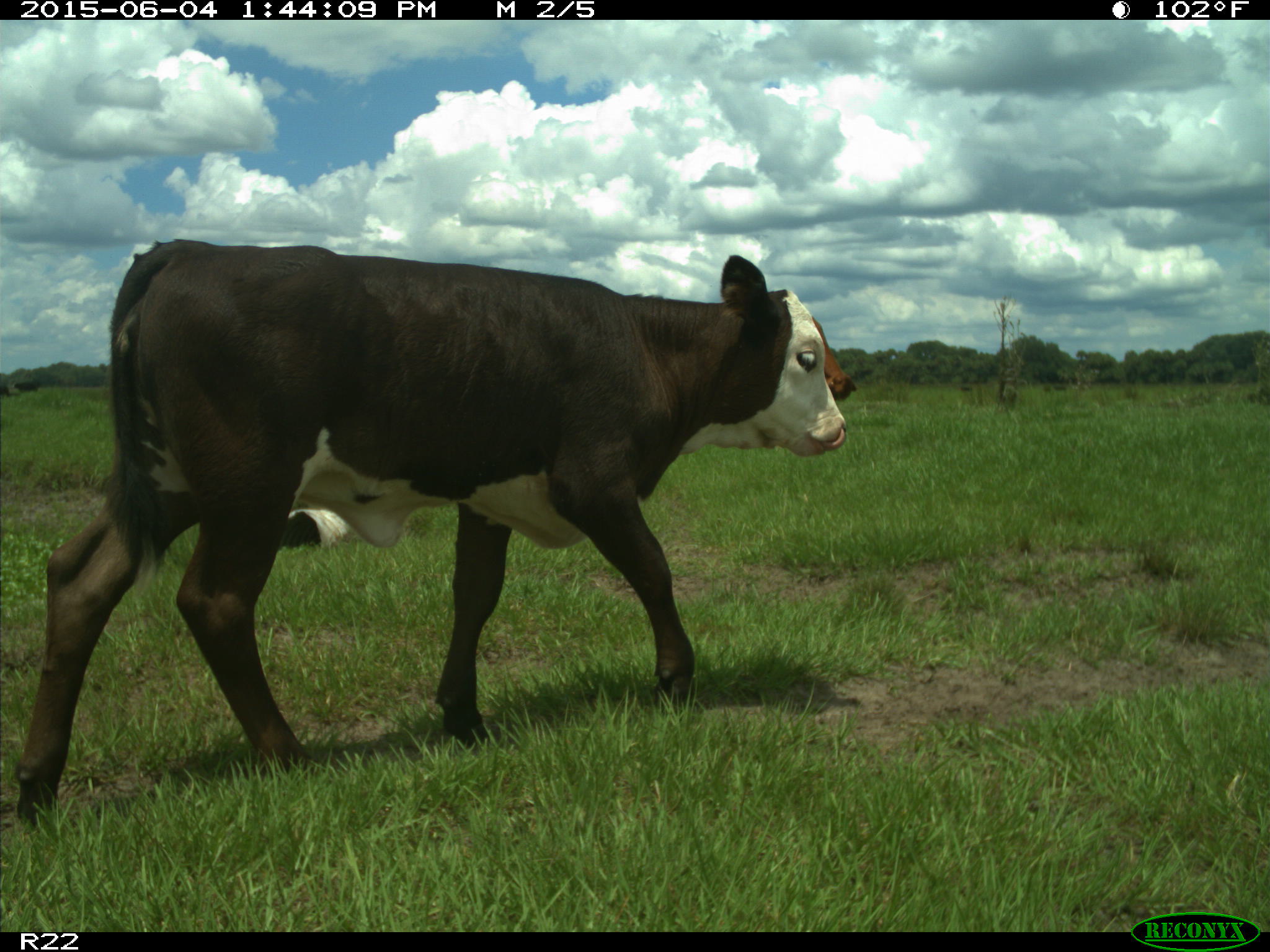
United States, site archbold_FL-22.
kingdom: Animalia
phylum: Chordata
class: Mammalia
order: Artiodactyla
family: Bovidae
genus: Bos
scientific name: Bos taurus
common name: domestic cow